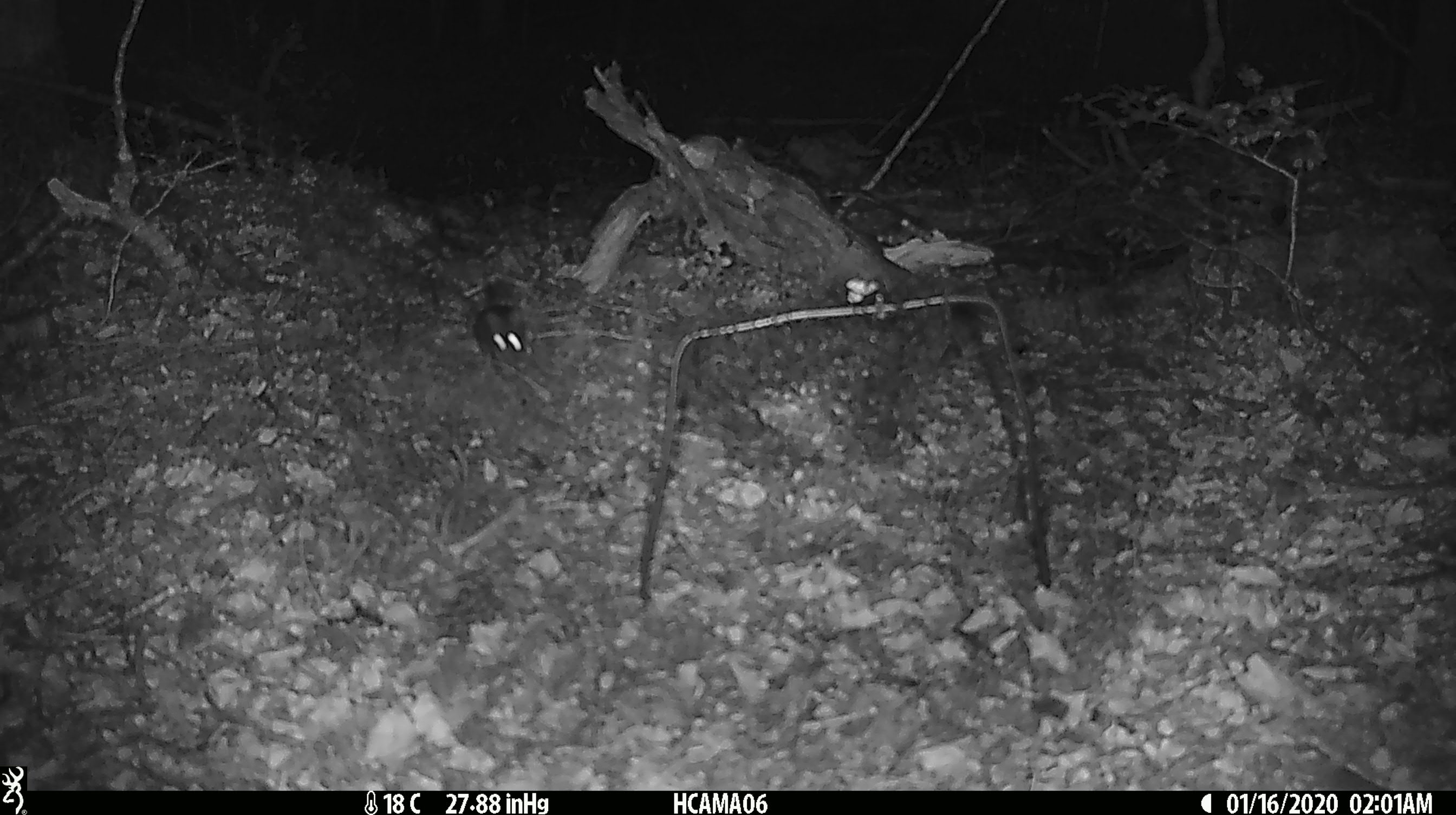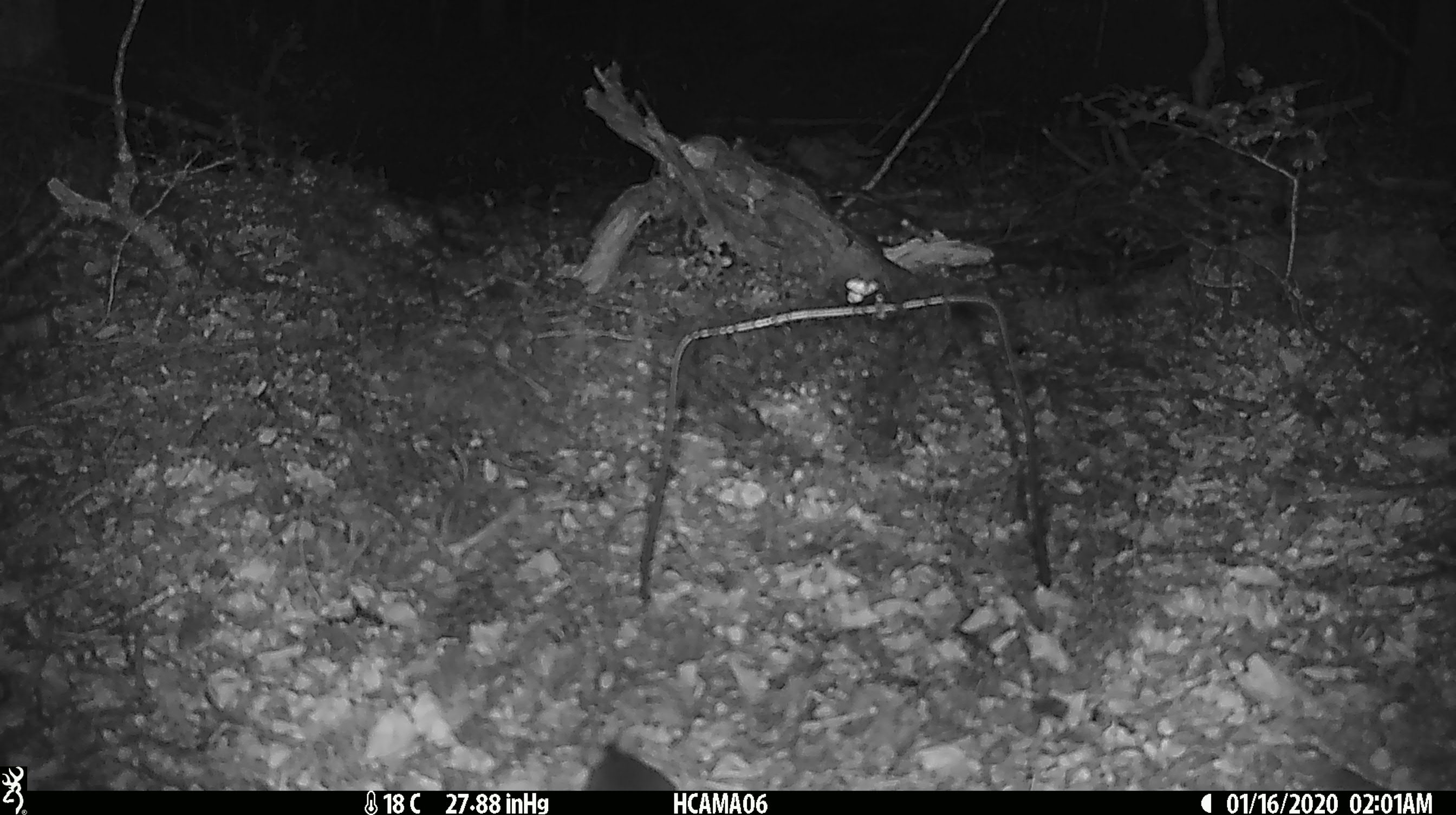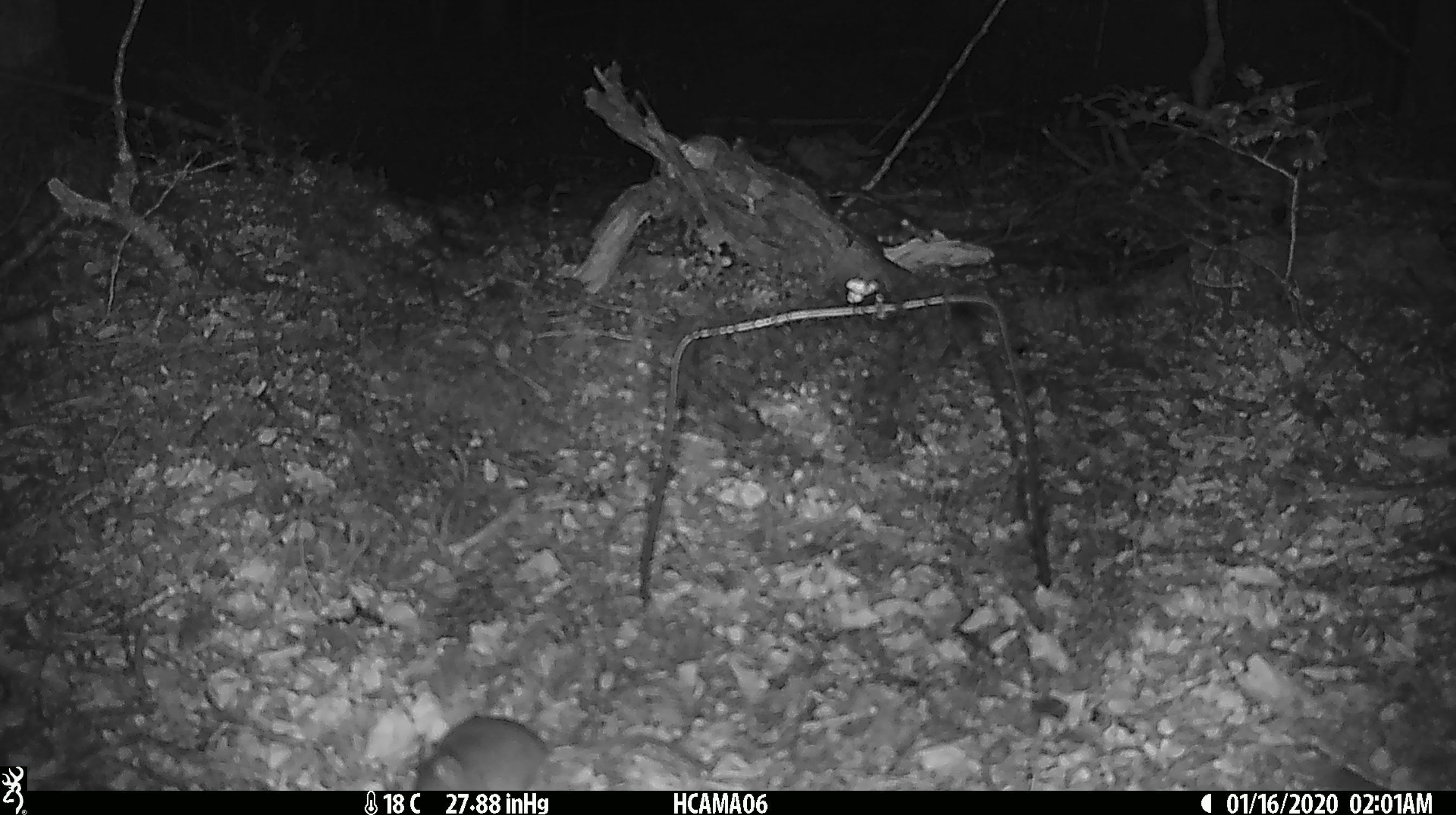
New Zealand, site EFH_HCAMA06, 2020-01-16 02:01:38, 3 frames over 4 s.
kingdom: Animalia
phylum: Chordata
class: Mammalia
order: Rodentia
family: Muridae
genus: Mus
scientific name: Mus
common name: mouse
Mouse (Mus).